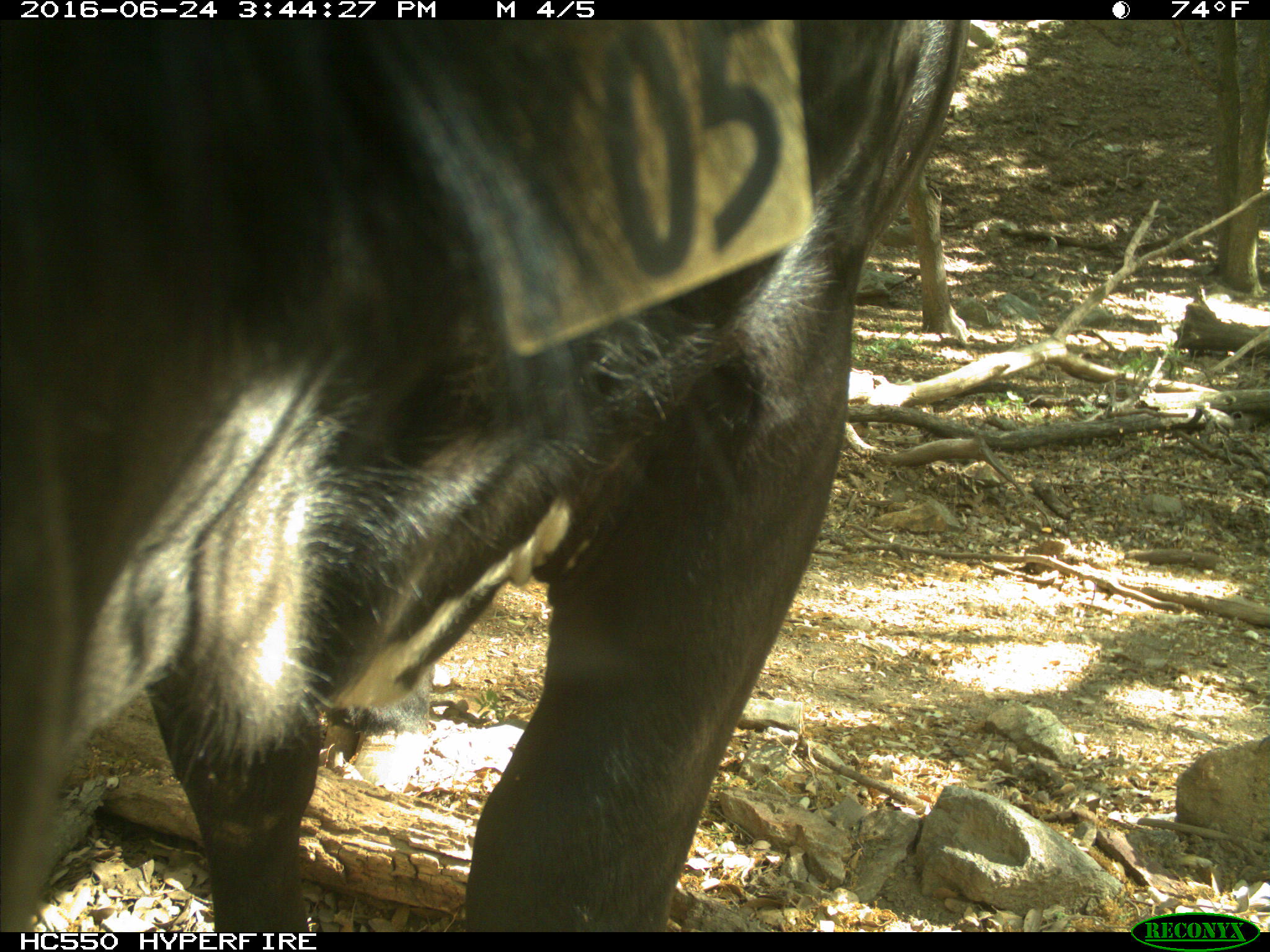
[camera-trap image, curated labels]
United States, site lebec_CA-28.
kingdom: Animalia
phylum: Chordata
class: Mammalia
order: Artiodactyla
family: Bovidae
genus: Bos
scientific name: Bos taurus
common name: domestic cow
Bos taurus (domestic cow).